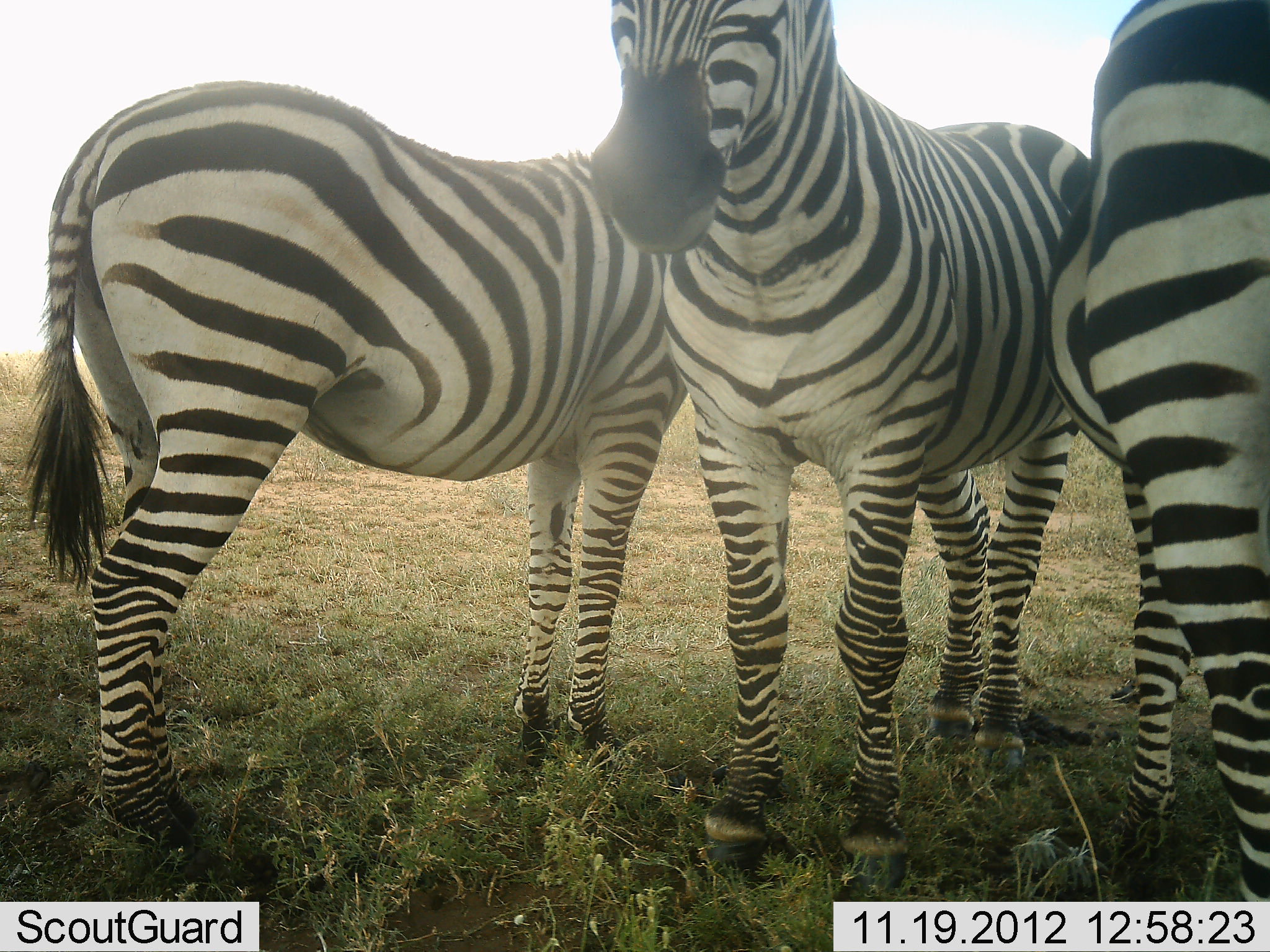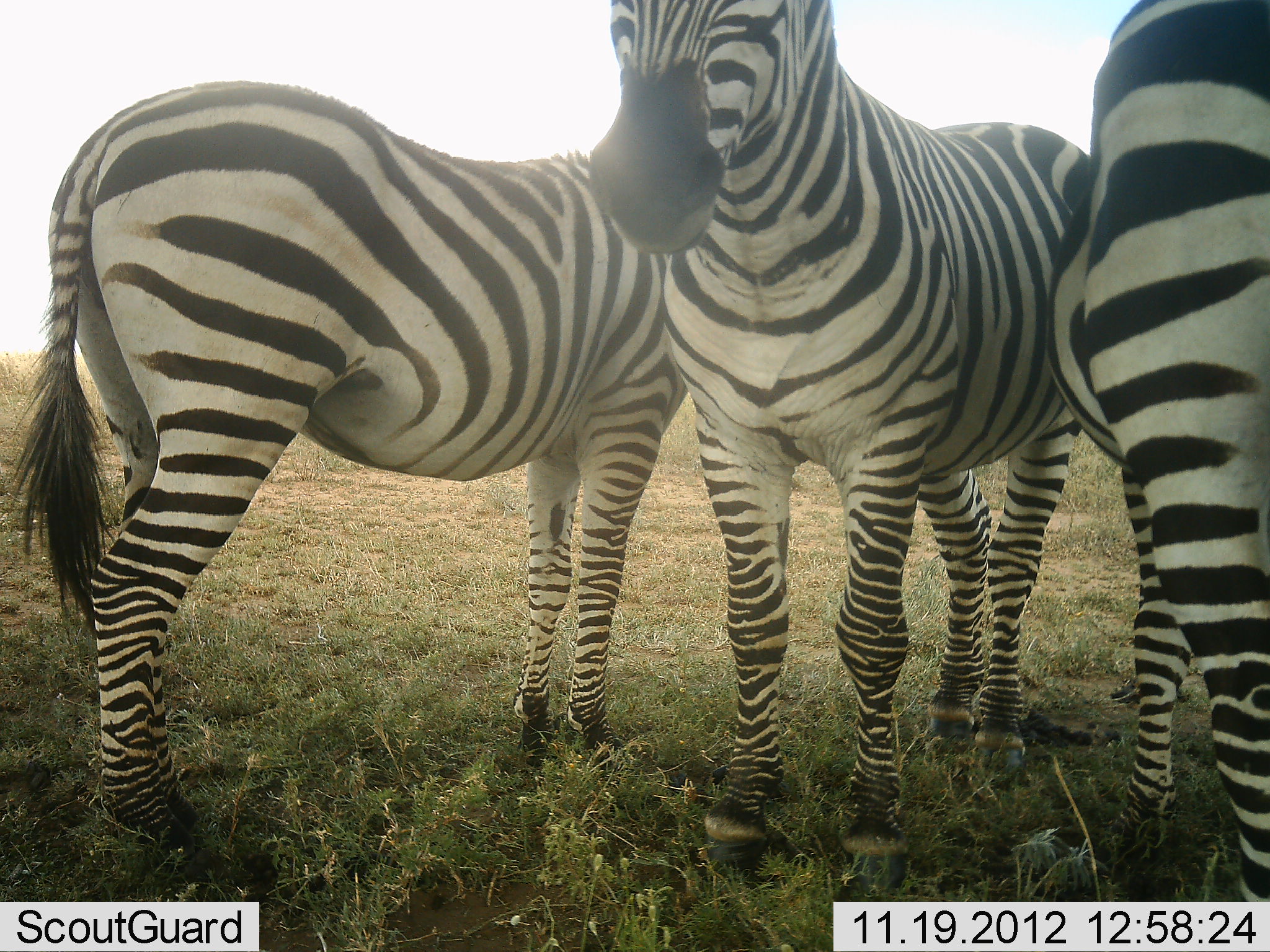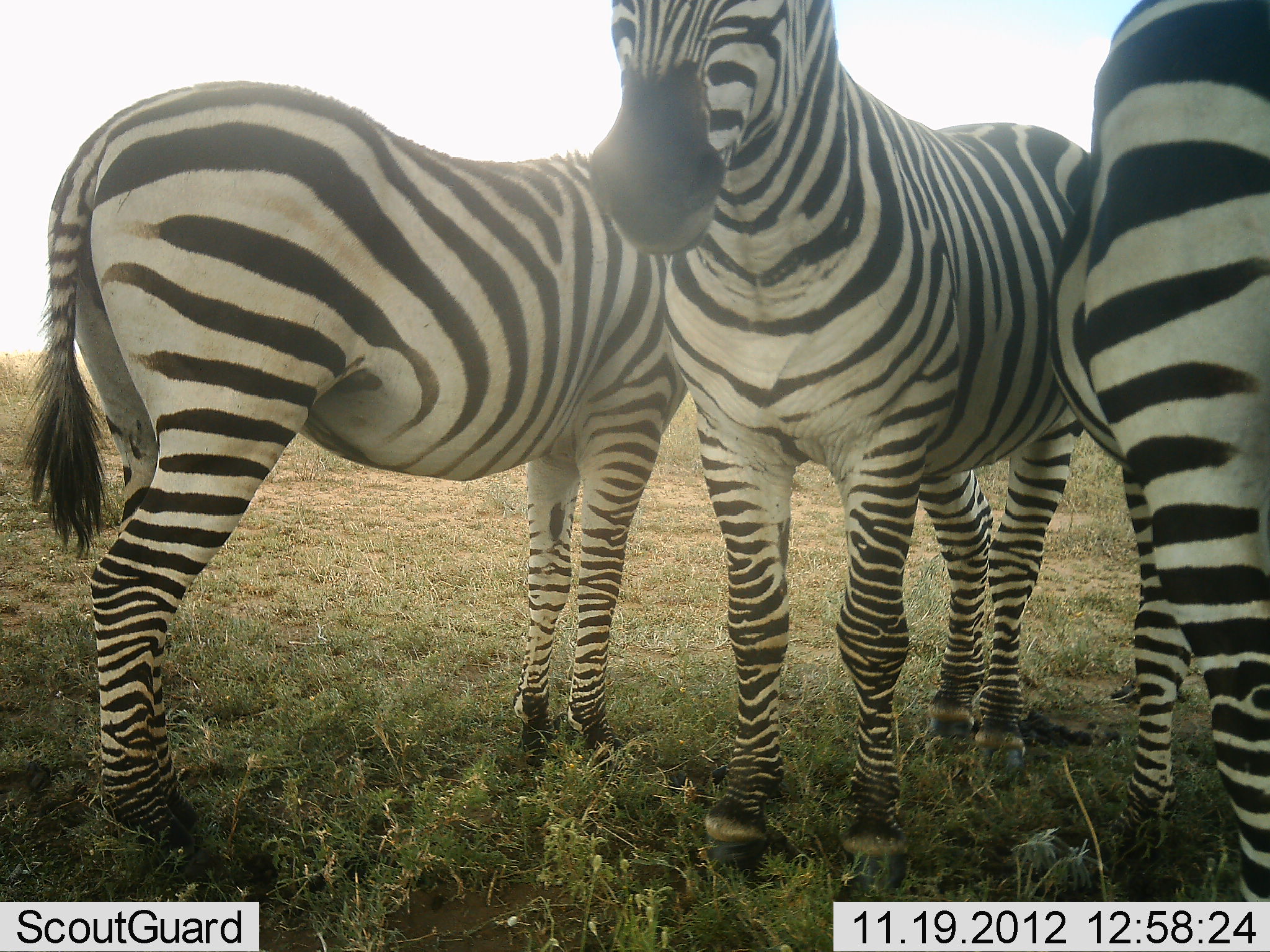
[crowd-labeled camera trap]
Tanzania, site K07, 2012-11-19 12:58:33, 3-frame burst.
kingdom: Animalia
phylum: Chordata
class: Mammalia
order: Perissodactyla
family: Equidae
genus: Equus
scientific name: Equus quagga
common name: plains zebra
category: zebra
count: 3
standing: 80%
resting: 0%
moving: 0%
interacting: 20%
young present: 0%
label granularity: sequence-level